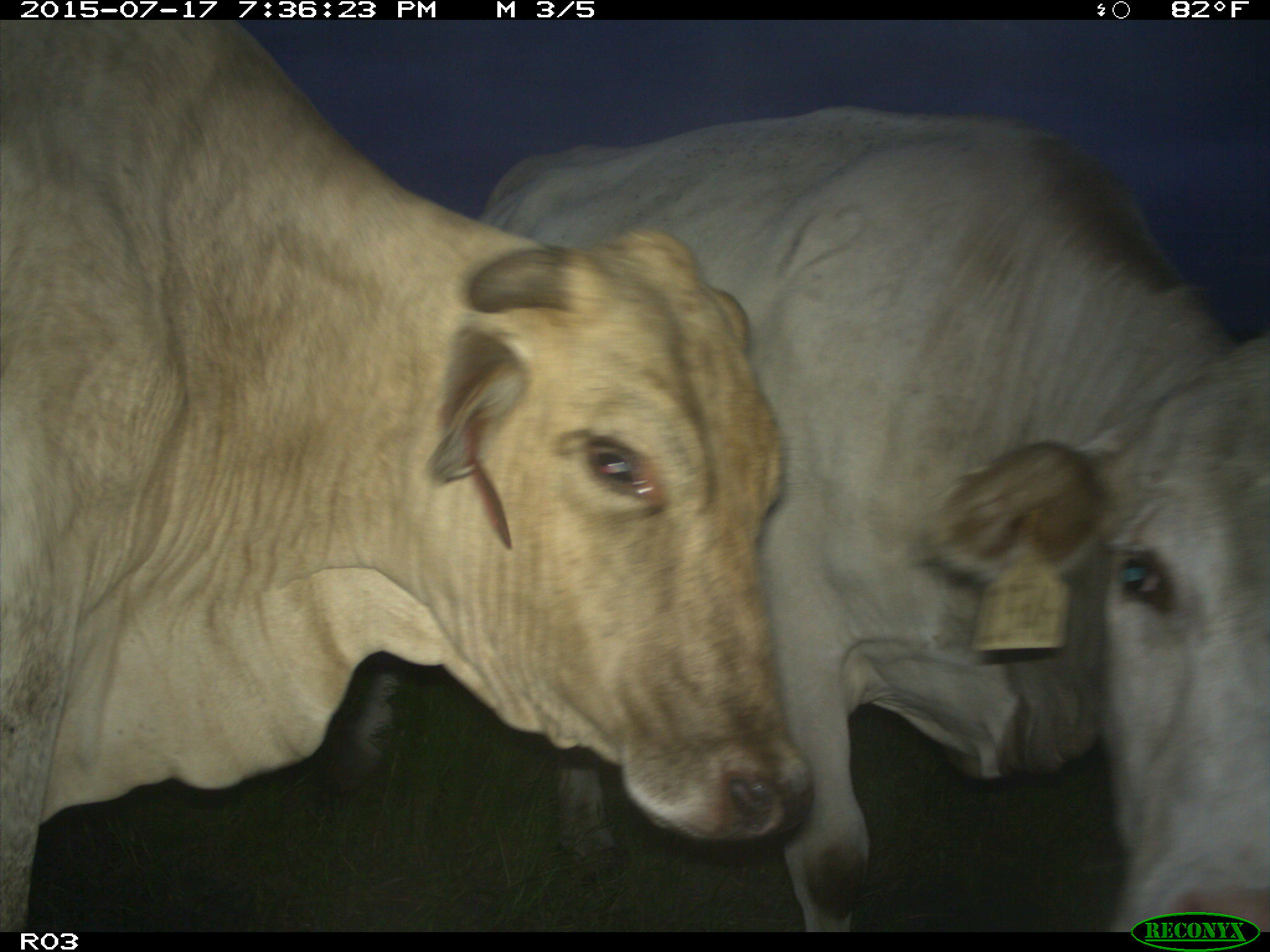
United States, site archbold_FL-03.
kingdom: Animalia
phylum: Chordata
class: Mammalia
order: Artiodactyla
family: Bovidae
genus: Bos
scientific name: Bos taurus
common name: domestic cow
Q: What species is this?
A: Bos taurus (domestic cow).